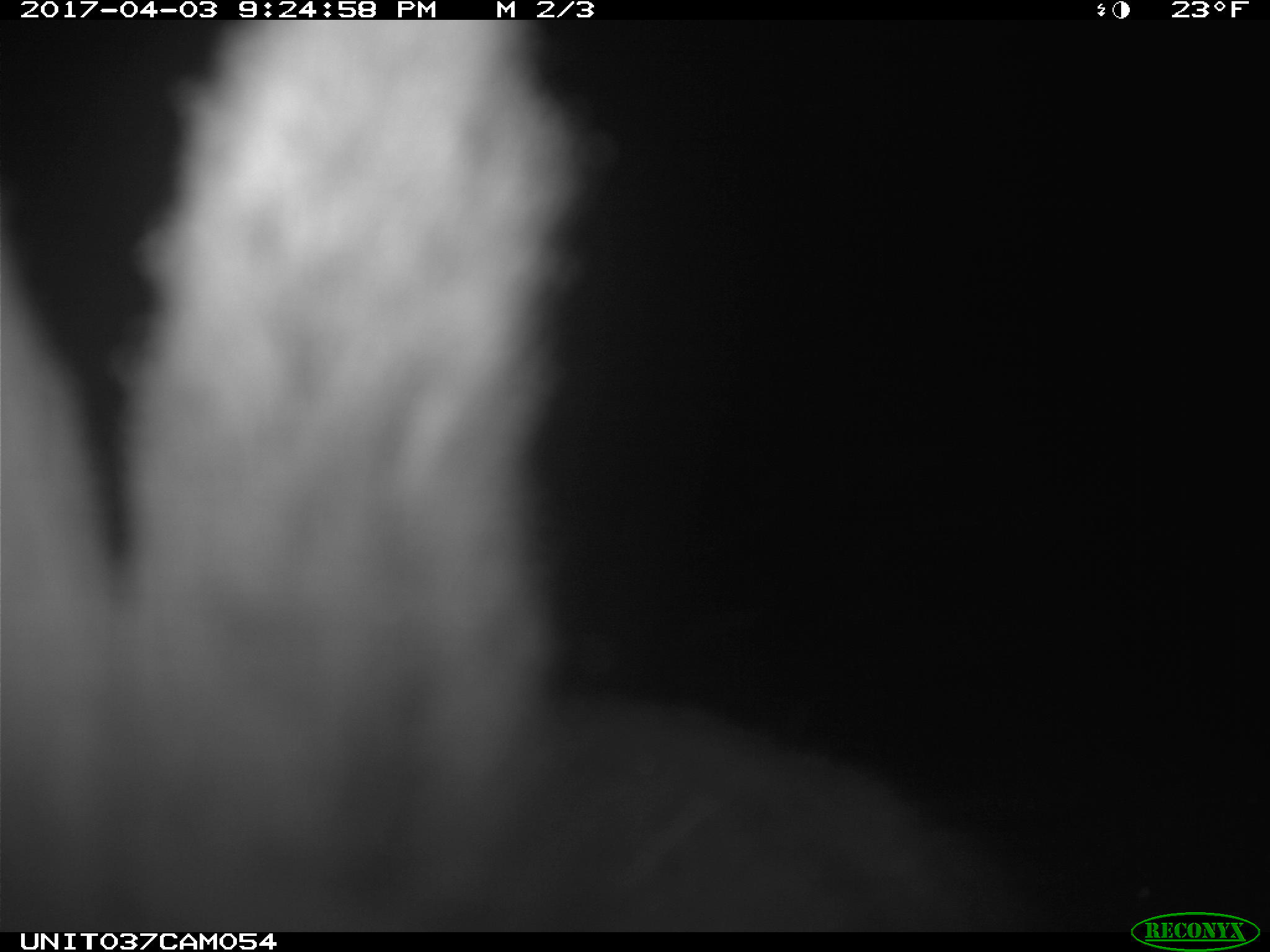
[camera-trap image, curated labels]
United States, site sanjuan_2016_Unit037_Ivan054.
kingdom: Animalia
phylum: Chordata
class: Mammalia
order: Lagomorpha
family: Leporidae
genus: Lepus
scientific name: Lepus americanus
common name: snowshoe hare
Lepus americanus (snowshoe hare).